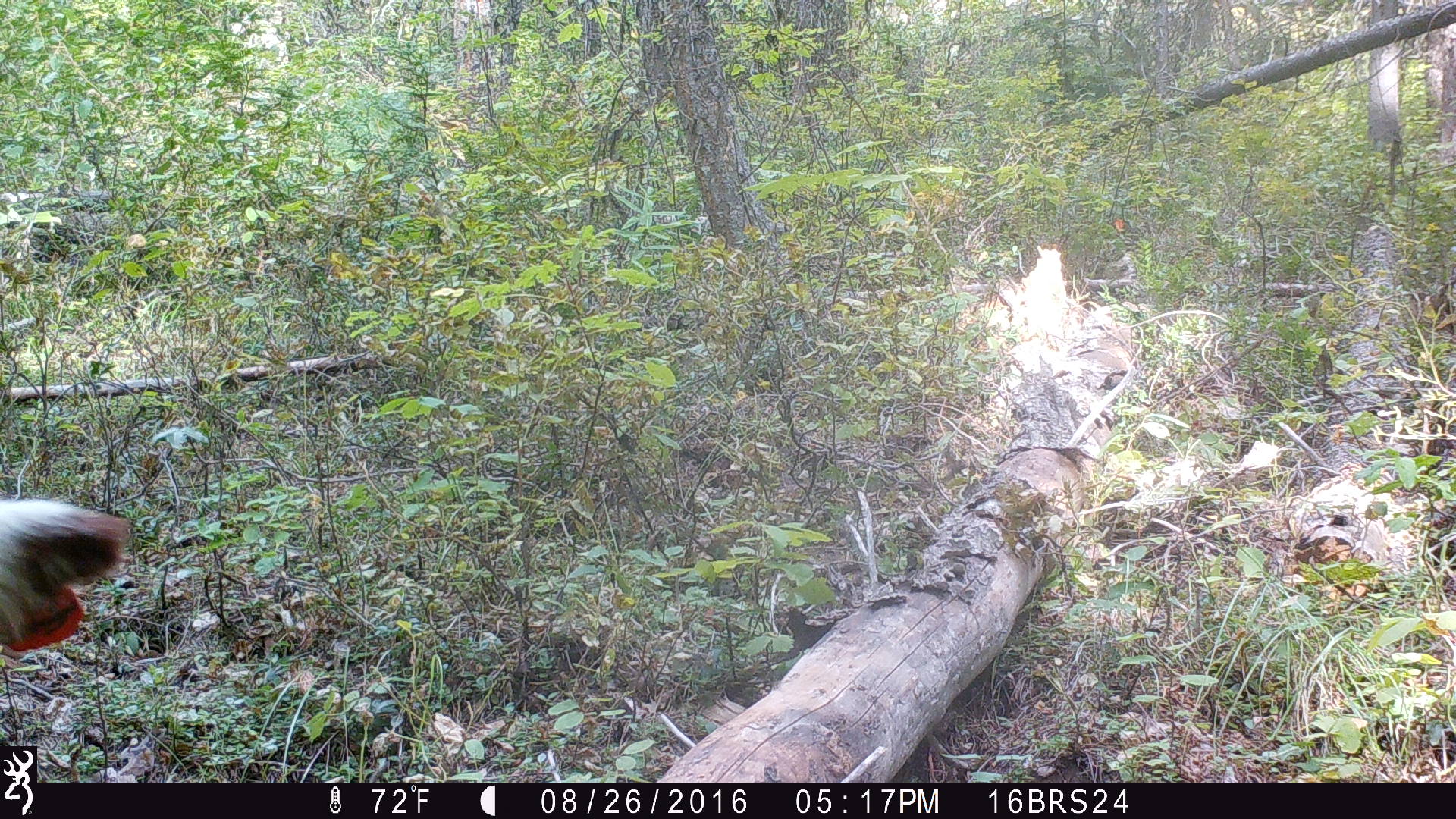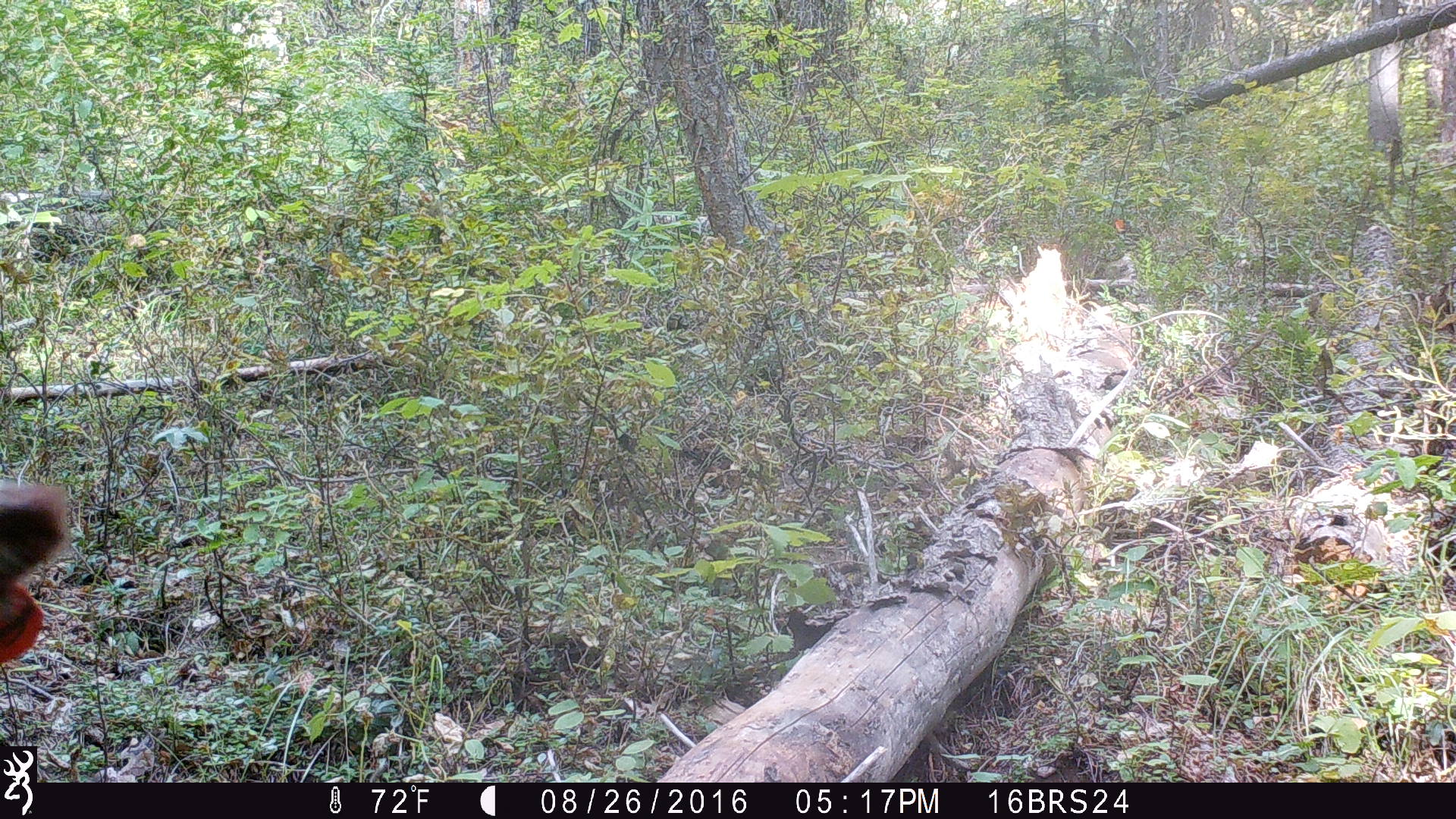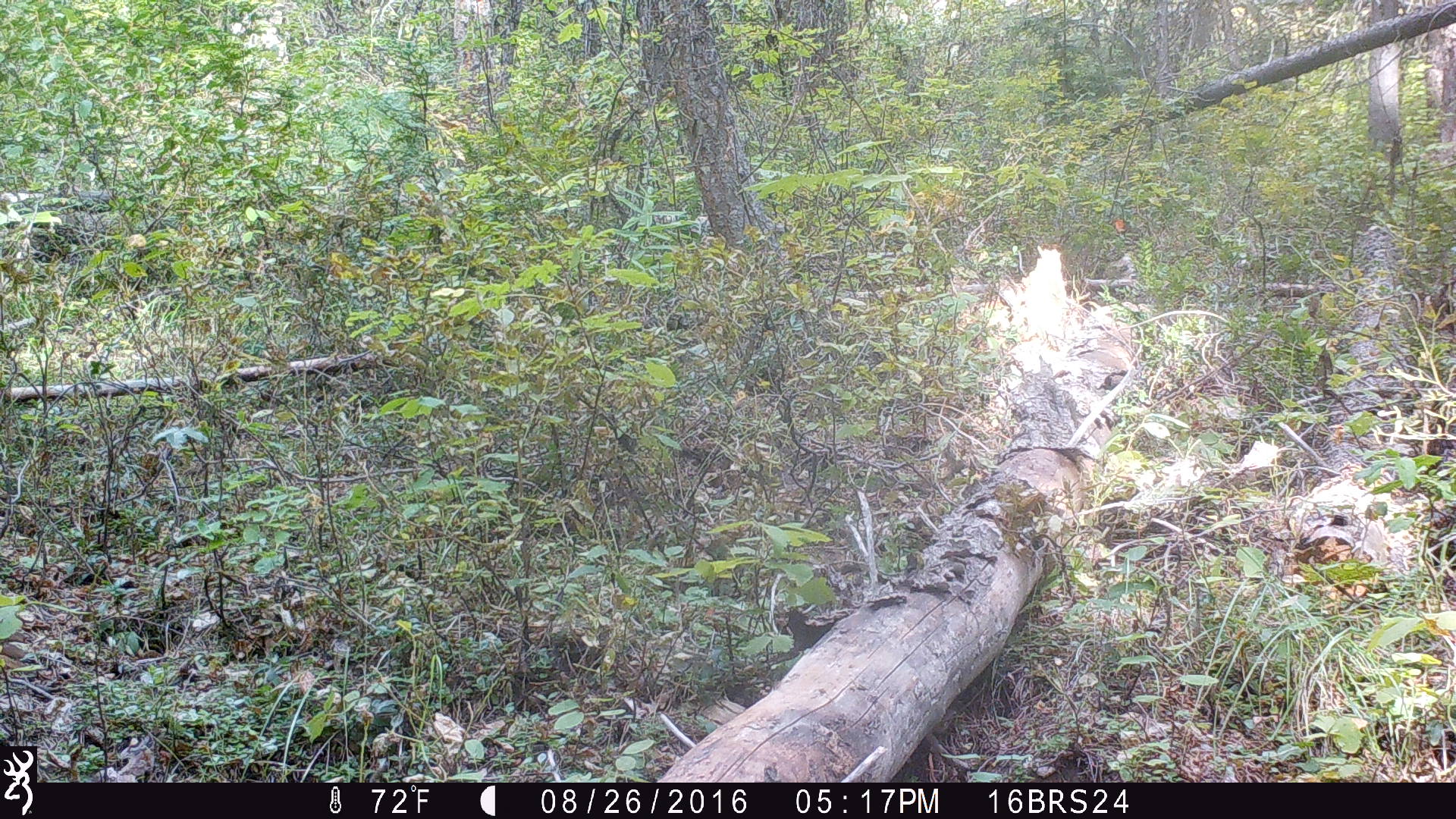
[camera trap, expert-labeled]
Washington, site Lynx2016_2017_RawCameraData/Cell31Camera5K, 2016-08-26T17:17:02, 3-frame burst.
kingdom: Animalia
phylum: Chordata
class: Mammalia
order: Artiodactyla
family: Bovidae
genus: Bos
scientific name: Bos taurus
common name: domestic cattle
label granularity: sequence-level